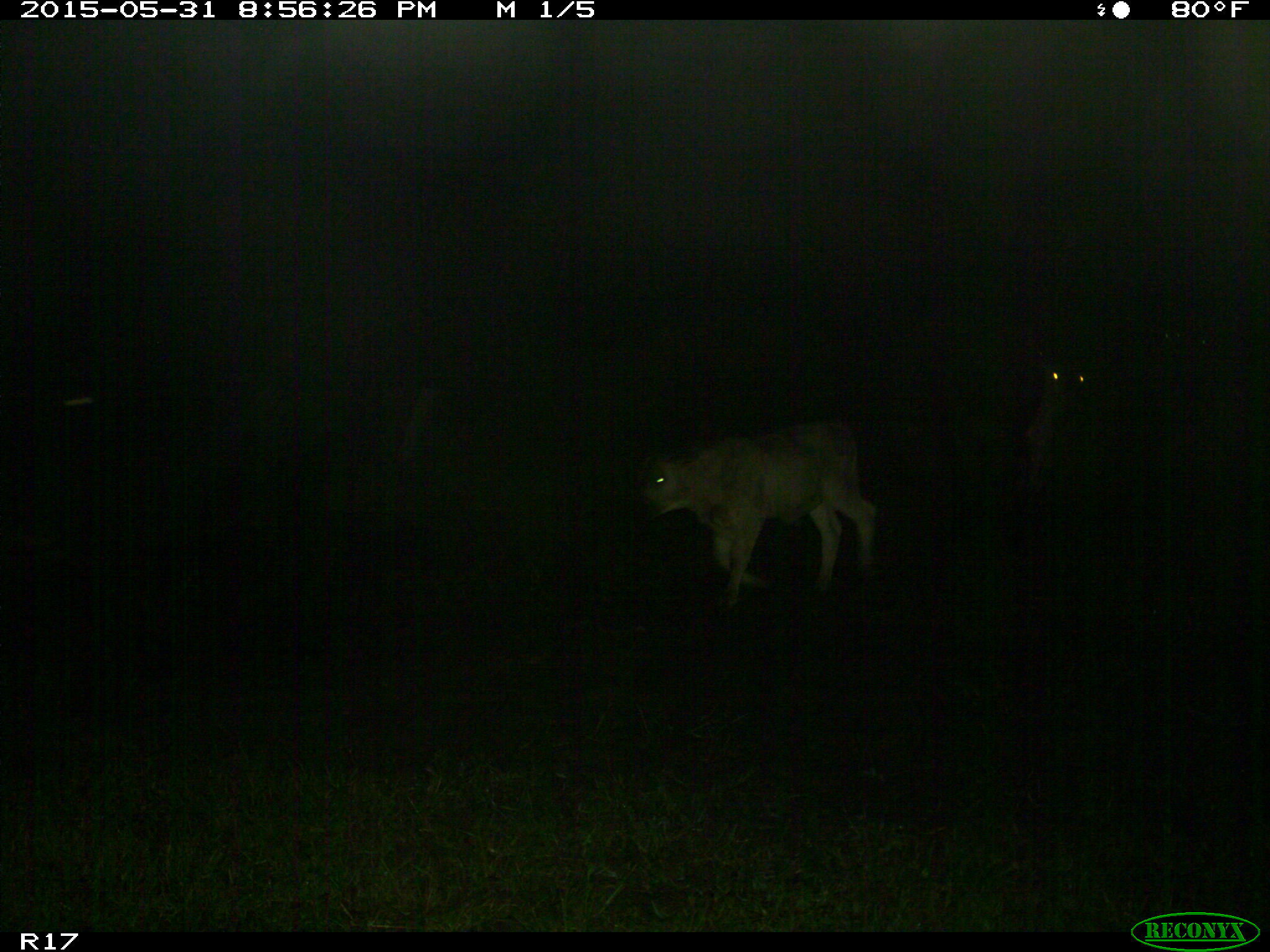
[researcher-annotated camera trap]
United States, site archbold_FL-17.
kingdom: Animalia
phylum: Chordata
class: Mammalia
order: Artiodactyla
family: Bovidae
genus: Bos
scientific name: Bos taurus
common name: domestic cow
Bos taurus (domestic cow).